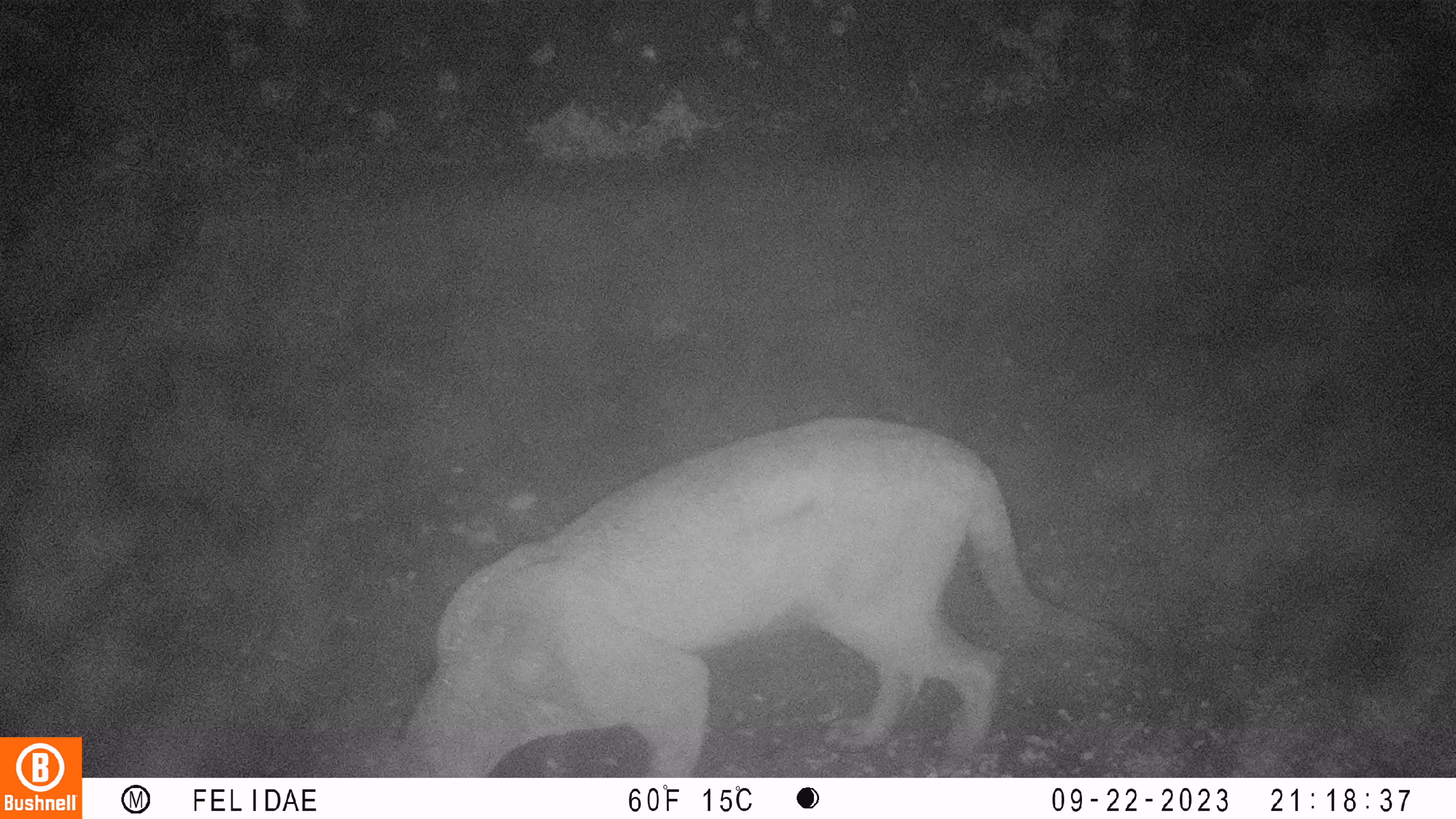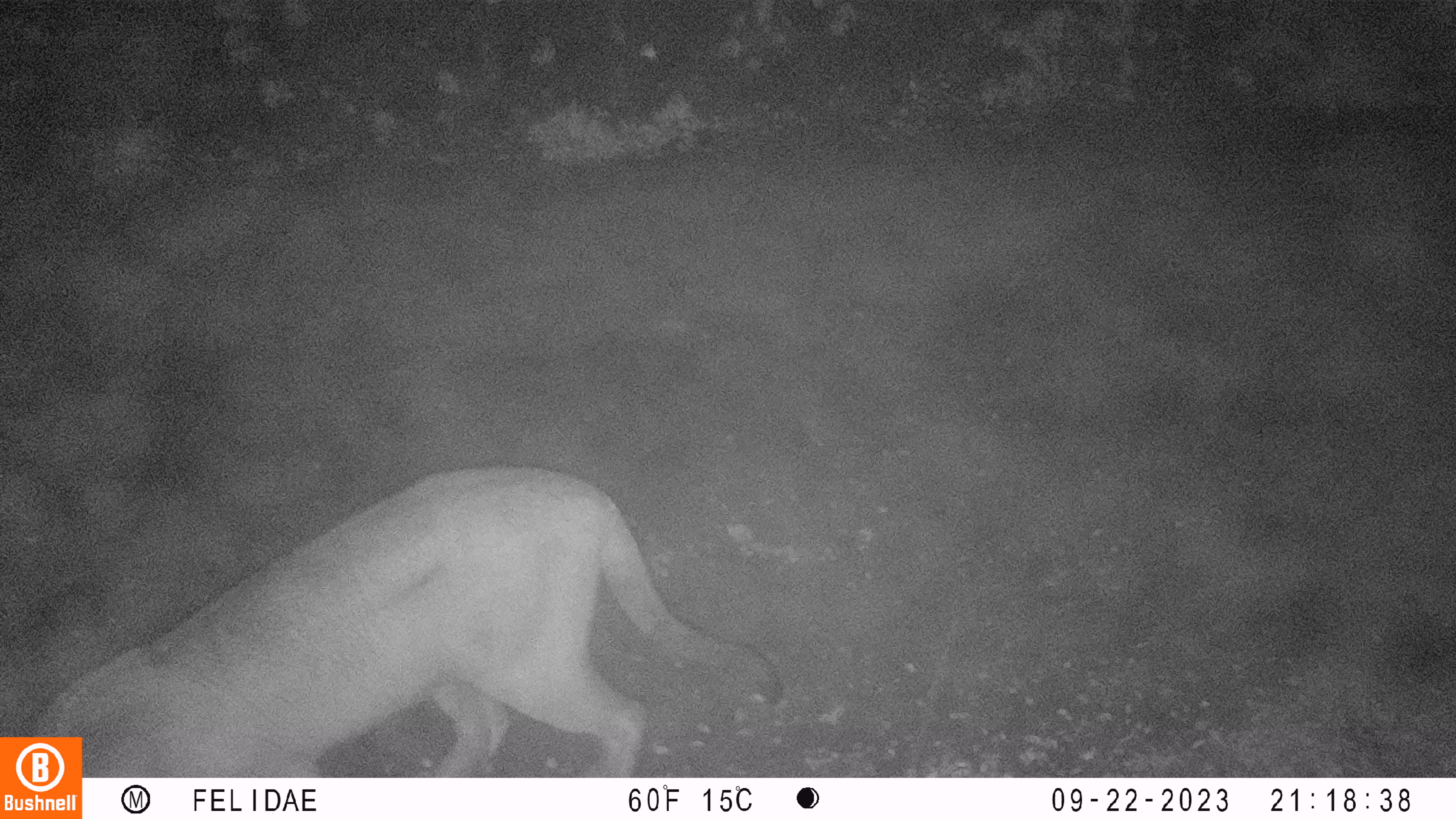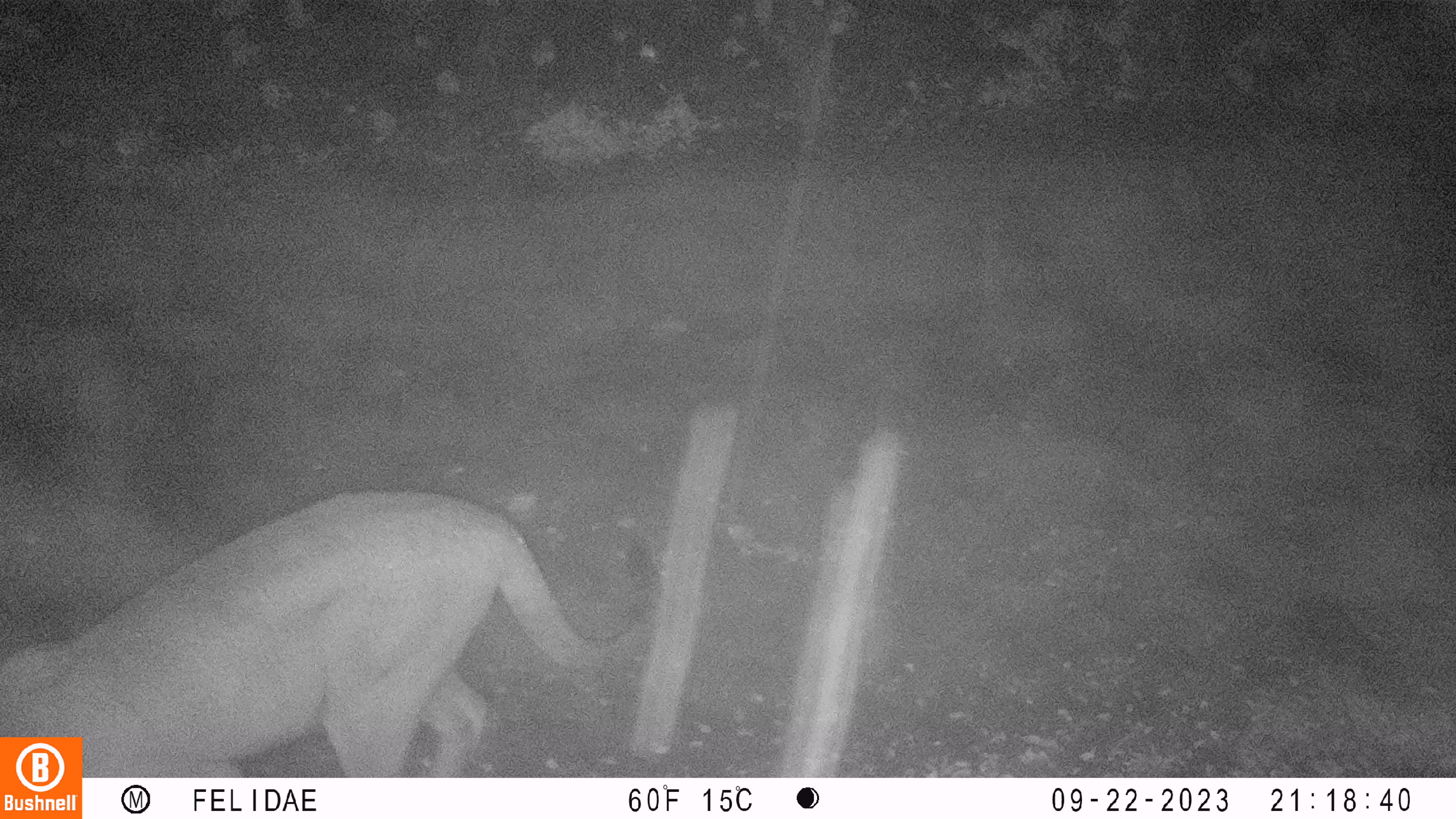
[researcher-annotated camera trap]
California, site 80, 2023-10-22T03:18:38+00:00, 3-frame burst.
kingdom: Animalia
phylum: Chordata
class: Mammalia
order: Carnivora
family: Felidae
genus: Puma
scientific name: Puma concolor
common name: puma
Puma (Puma concolor).